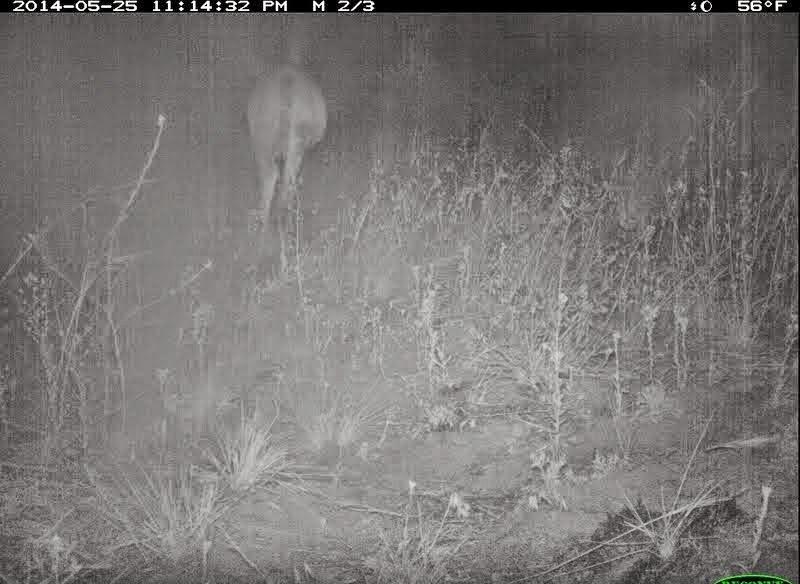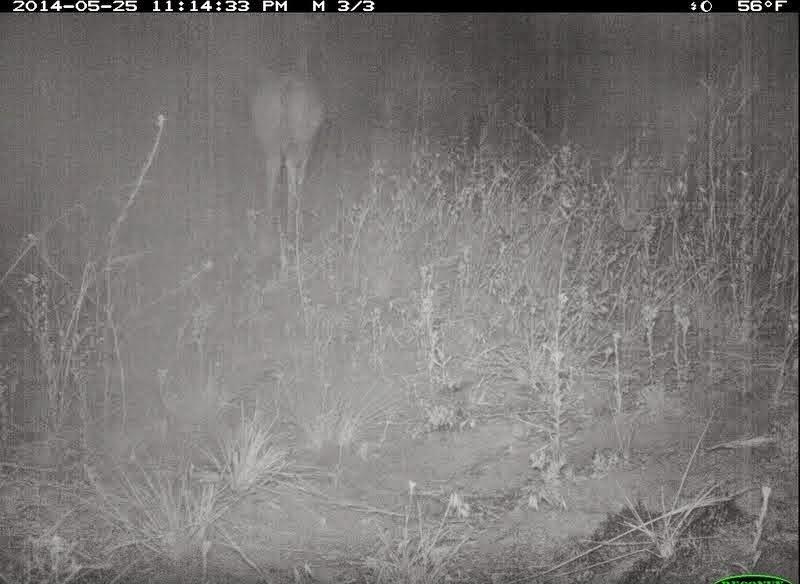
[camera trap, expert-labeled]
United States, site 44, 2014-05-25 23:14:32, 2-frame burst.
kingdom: Animalia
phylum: Chordata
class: Mammalia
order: Artiodactyla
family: Cervidae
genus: Odocoileus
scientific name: Odocoileus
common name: deer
Deer (Odocoileus).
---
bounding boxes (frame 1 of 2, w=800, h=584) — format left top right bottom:
deer: 244 59 329 238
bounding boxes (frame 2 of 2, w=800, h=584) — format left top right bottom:
deer: 247 57 329 246